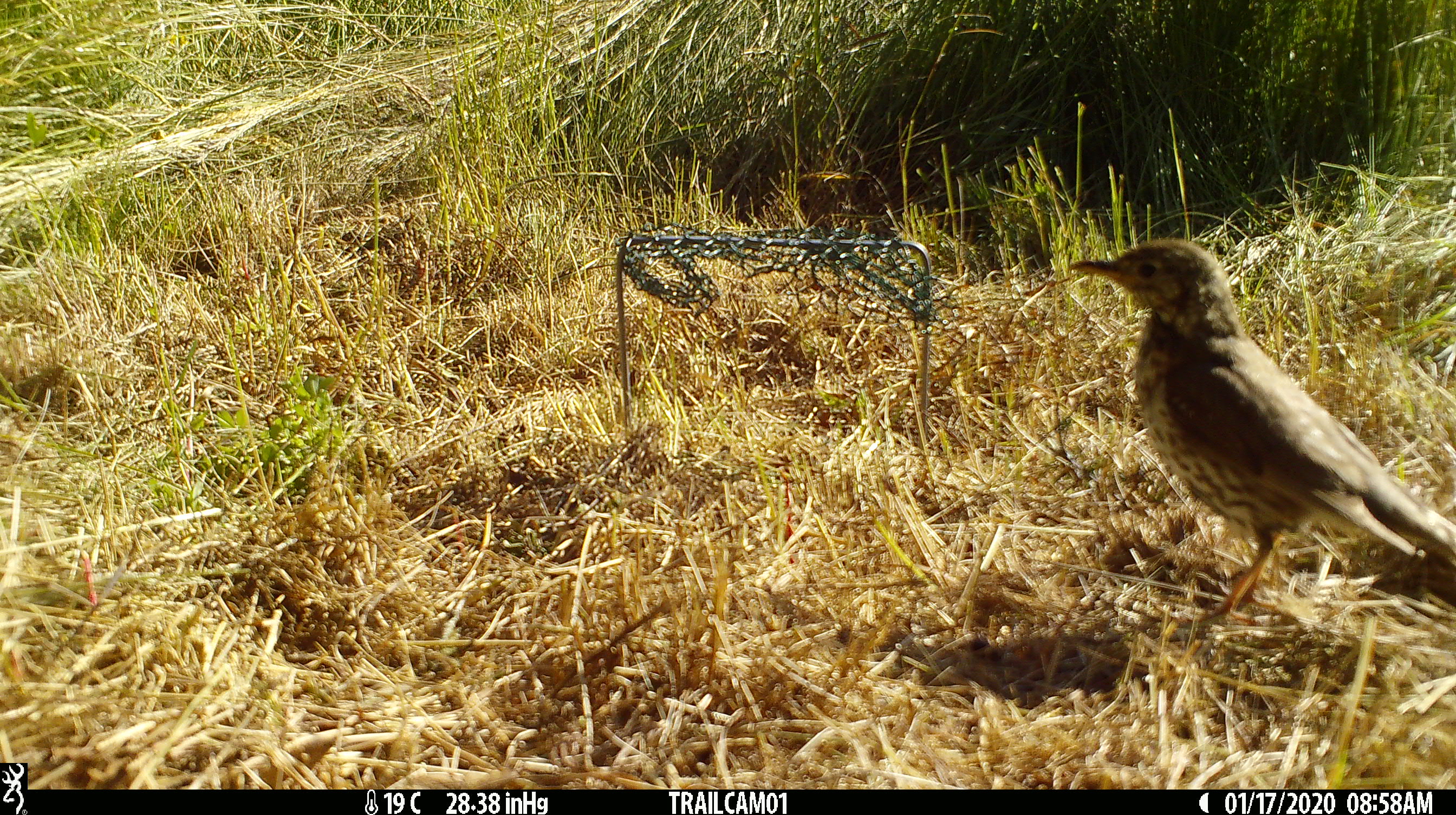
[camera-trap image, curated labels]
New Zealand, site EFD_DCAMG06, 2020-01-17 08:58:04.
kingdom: Animalia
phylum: Chordata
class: Aves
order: Passeriformes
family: Turdidae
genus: Turdus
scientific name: Turdus philomelos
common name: song thrush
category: thrush